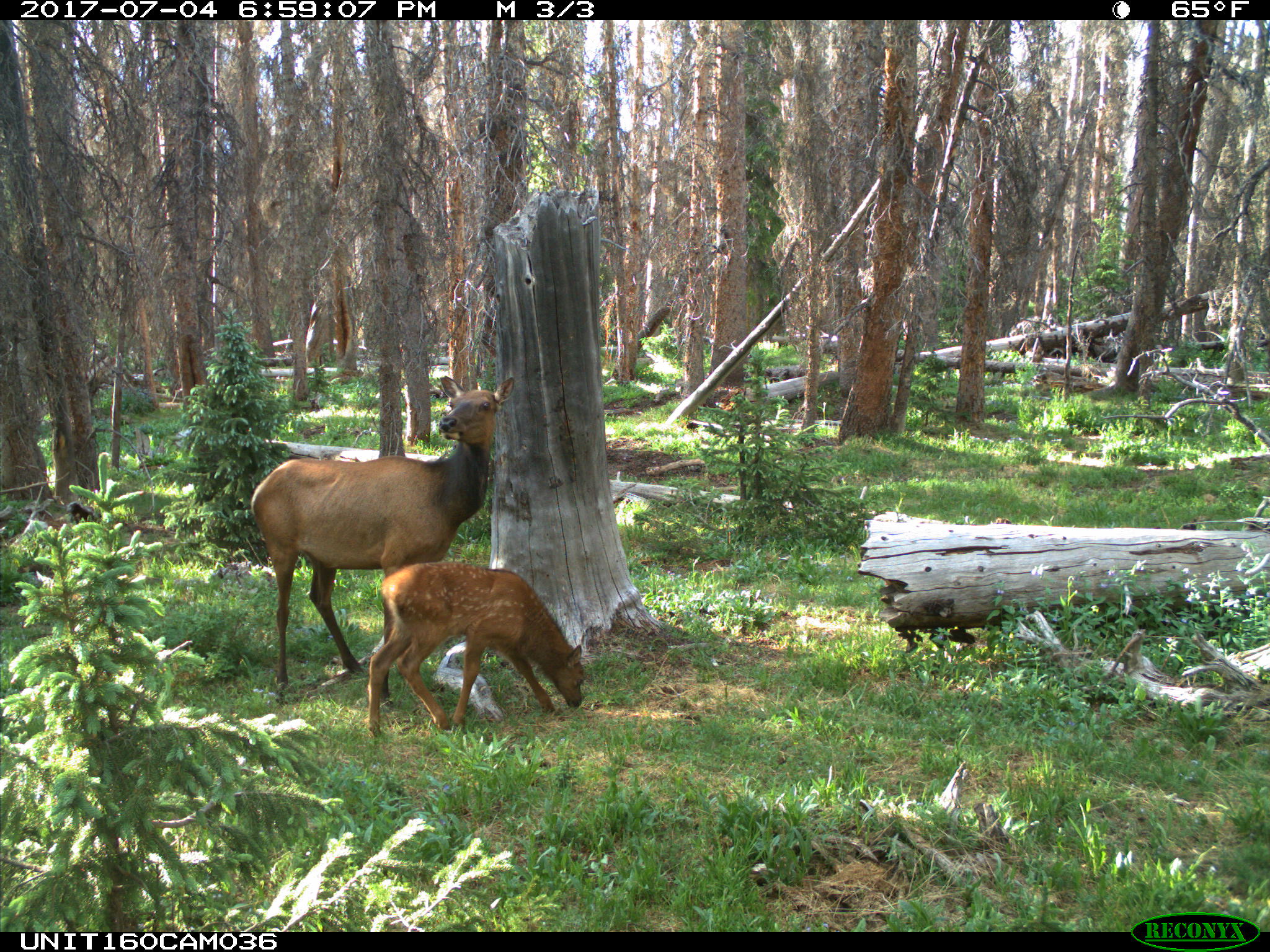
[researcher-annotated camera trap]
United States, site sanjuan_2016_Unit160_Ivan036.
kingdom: Animalia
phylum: Chordata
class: Mammalia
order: Artiodactyla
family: Cervidae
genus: Cervus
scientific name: Cervus elaphus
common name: red deer